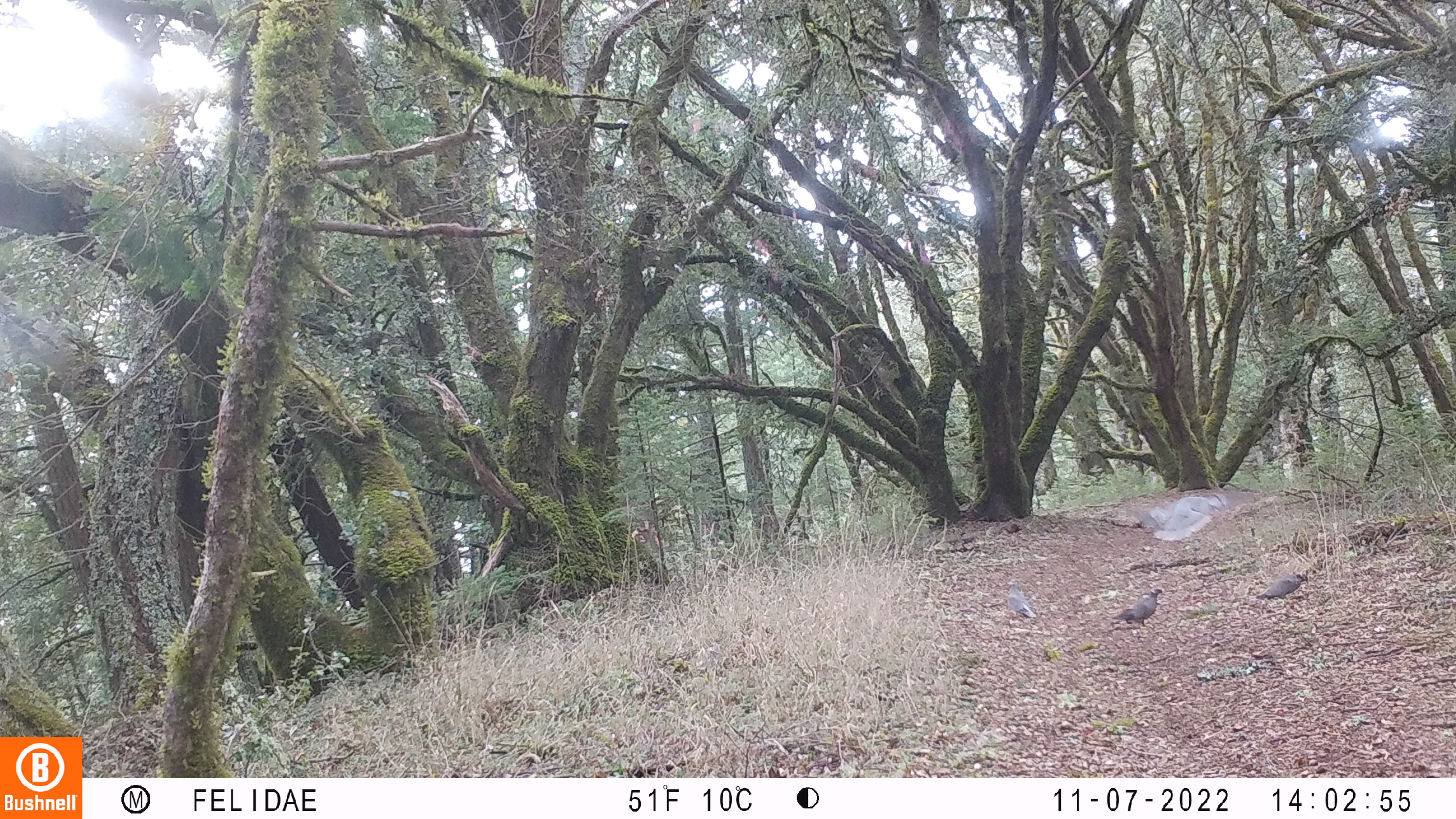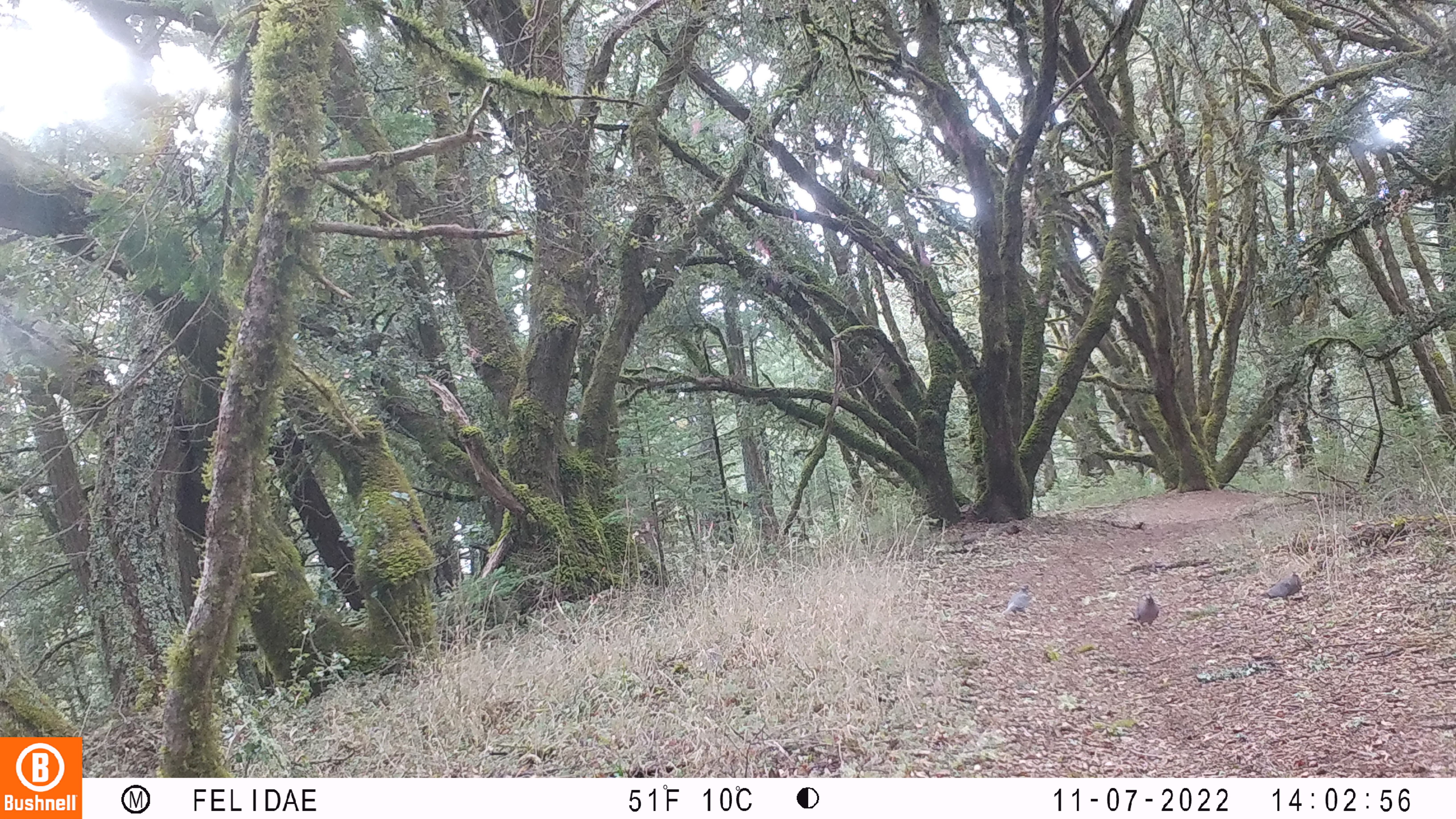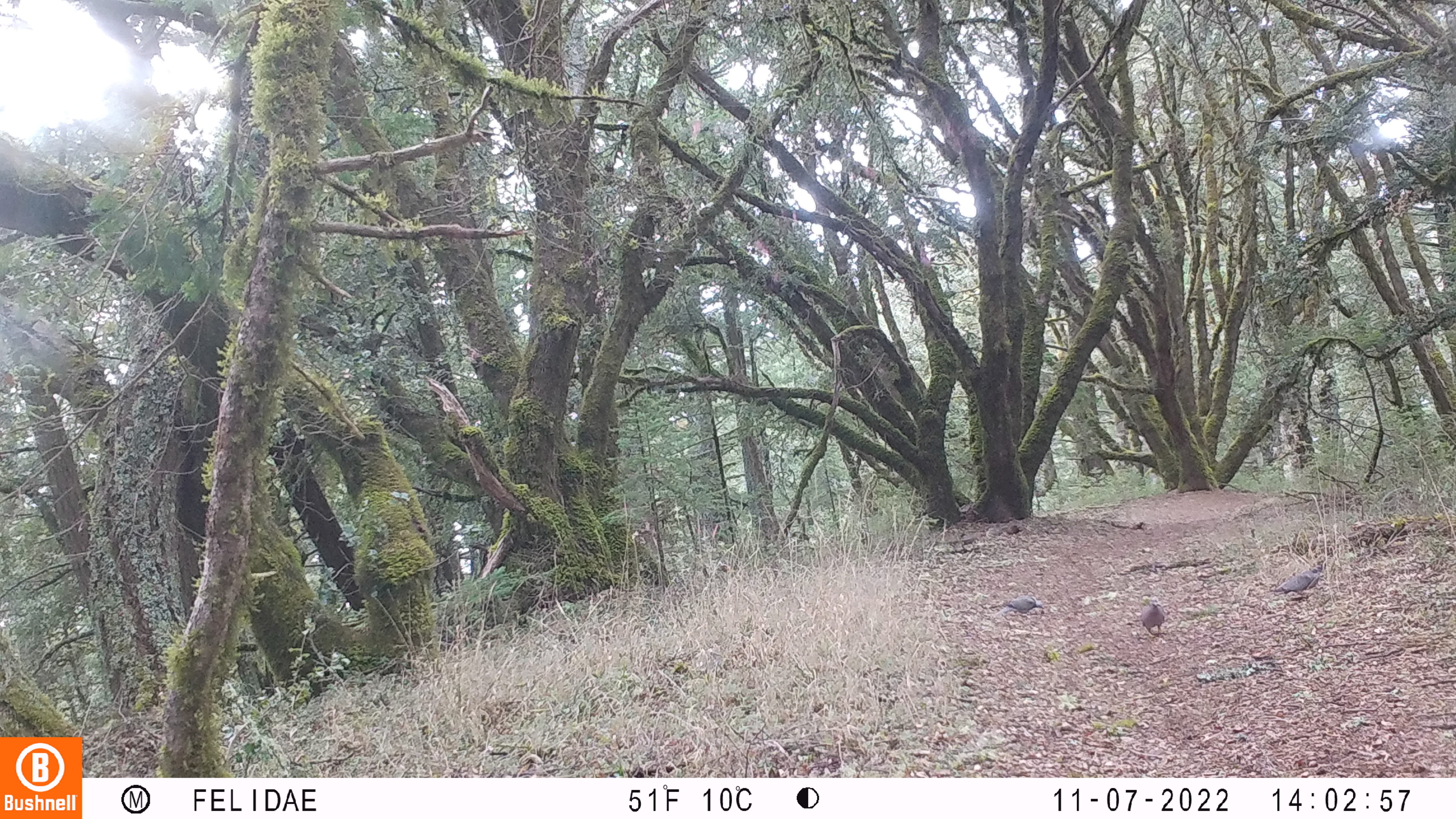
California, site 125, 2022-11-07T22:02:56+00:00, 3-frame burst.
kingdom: Animalia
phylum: Chordata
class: Aves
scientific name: Aves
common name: bird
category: unknown bird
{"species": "unknown bird (bird) (Aves)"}